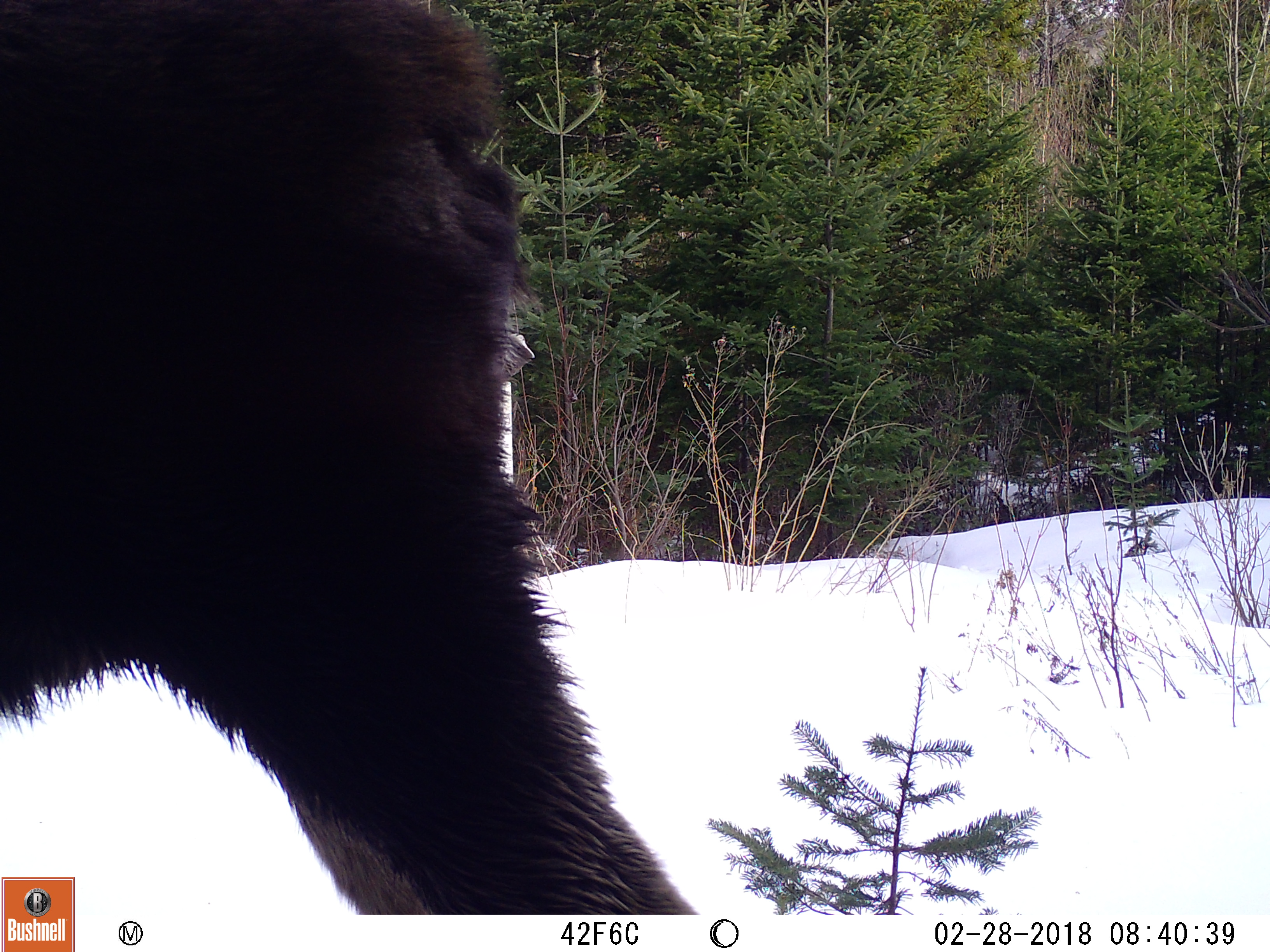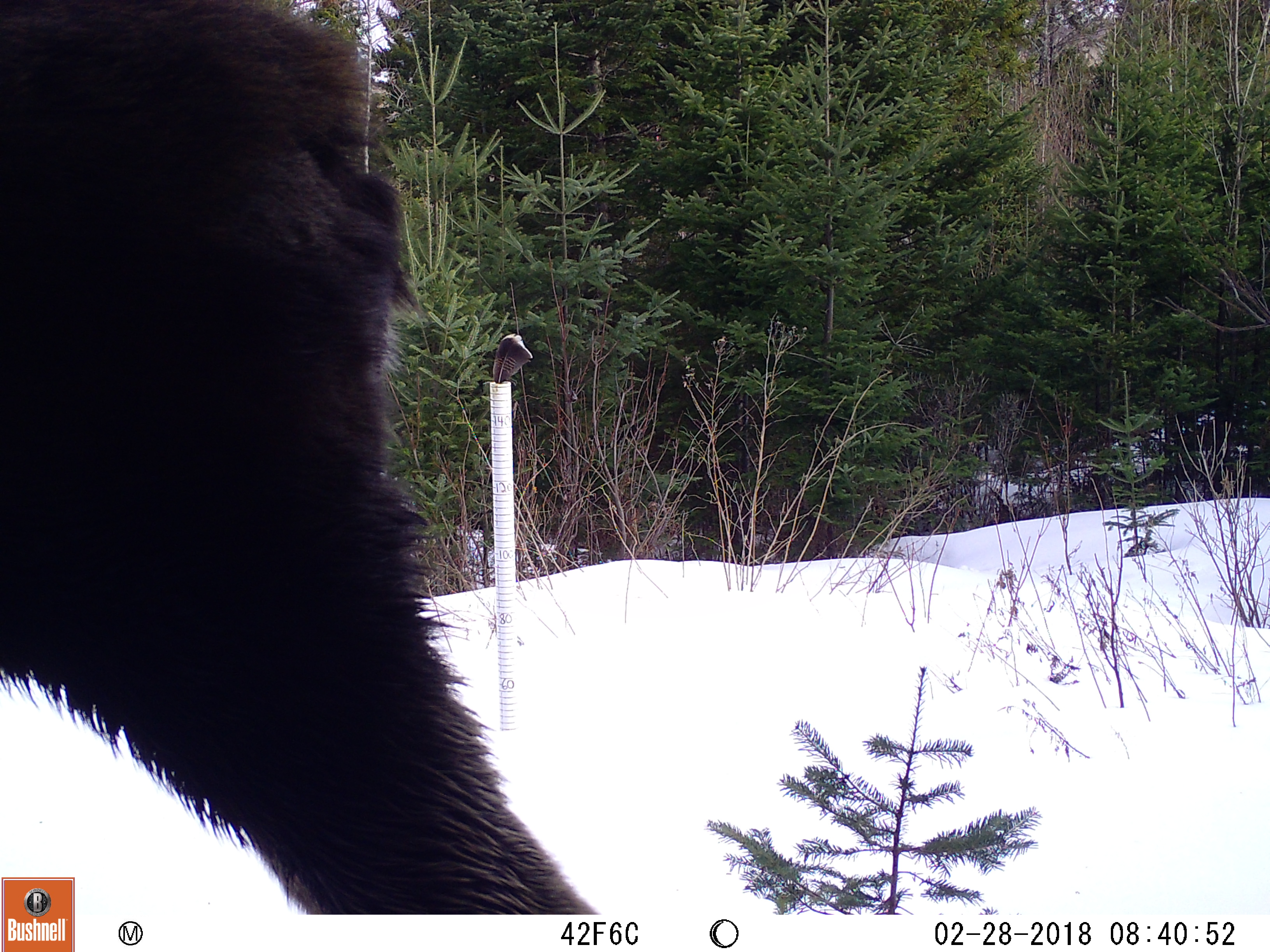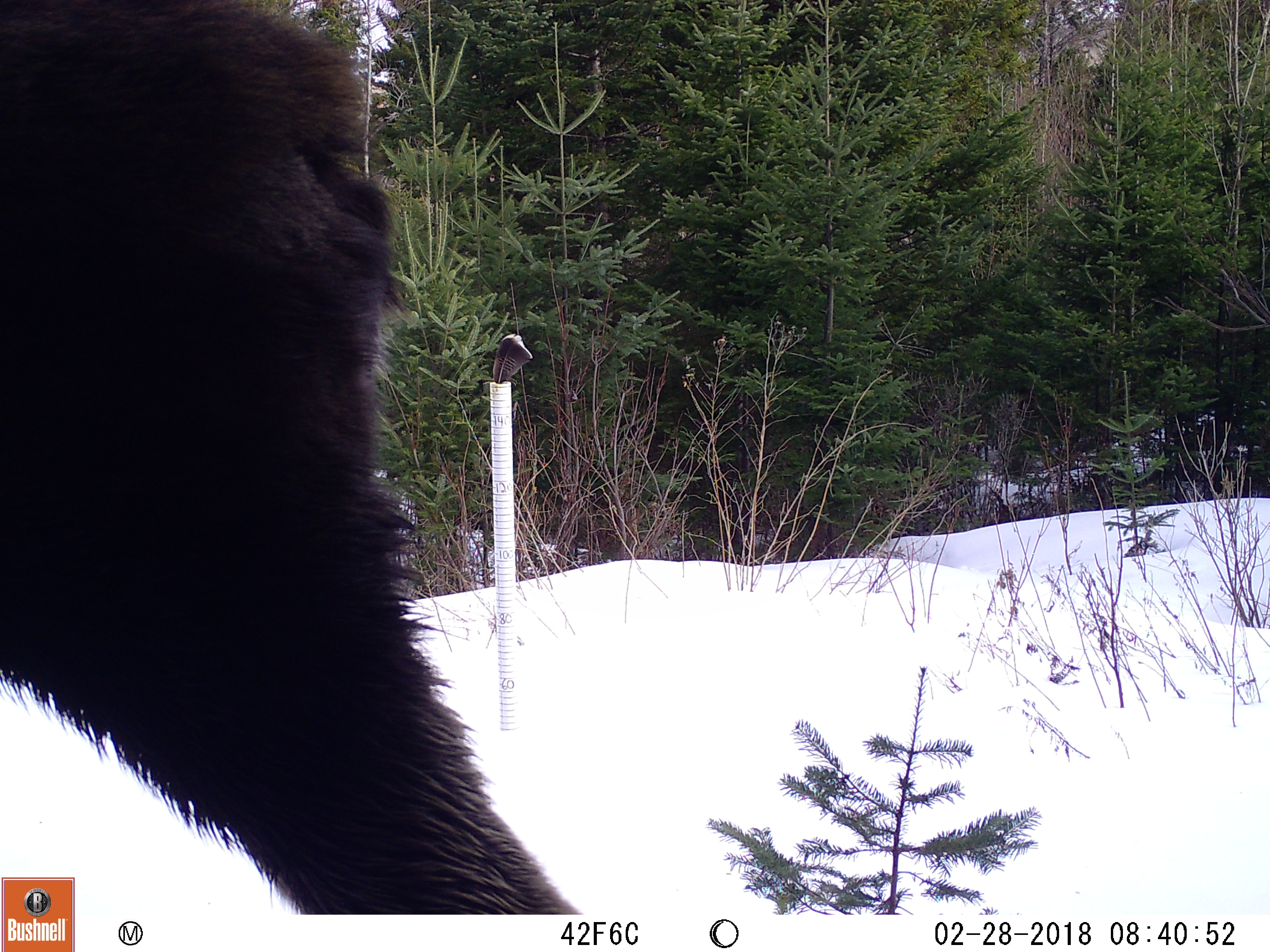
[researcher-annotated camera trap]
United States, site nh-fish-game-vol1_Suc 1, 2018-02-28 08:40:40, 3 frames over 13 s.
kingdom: Animalia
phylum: Chordata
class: Mammalia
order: Artiodactyla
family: Cervidae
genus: Alces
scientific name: Alces alces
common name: moose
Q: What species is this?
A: Moose (Alces alces).